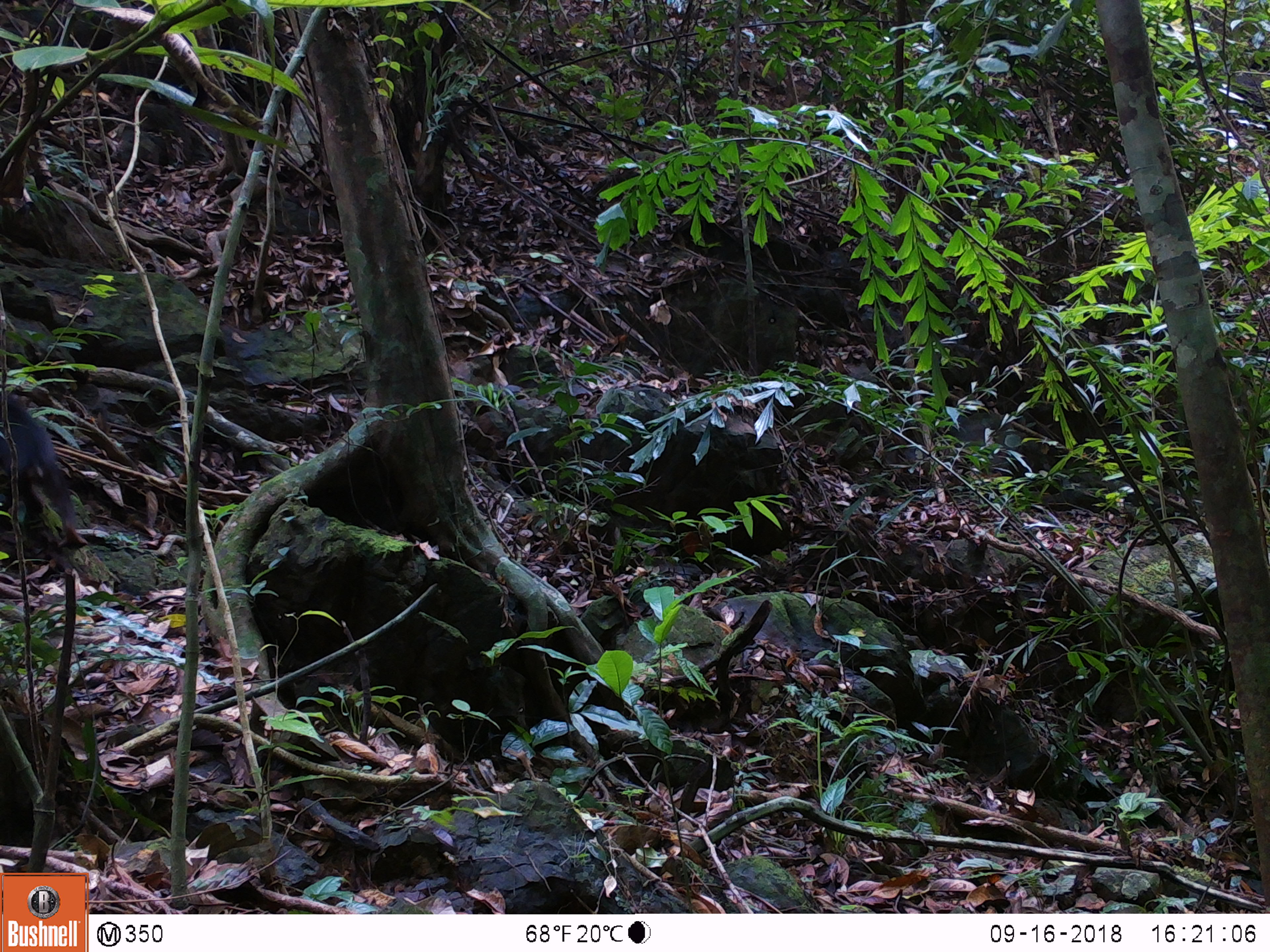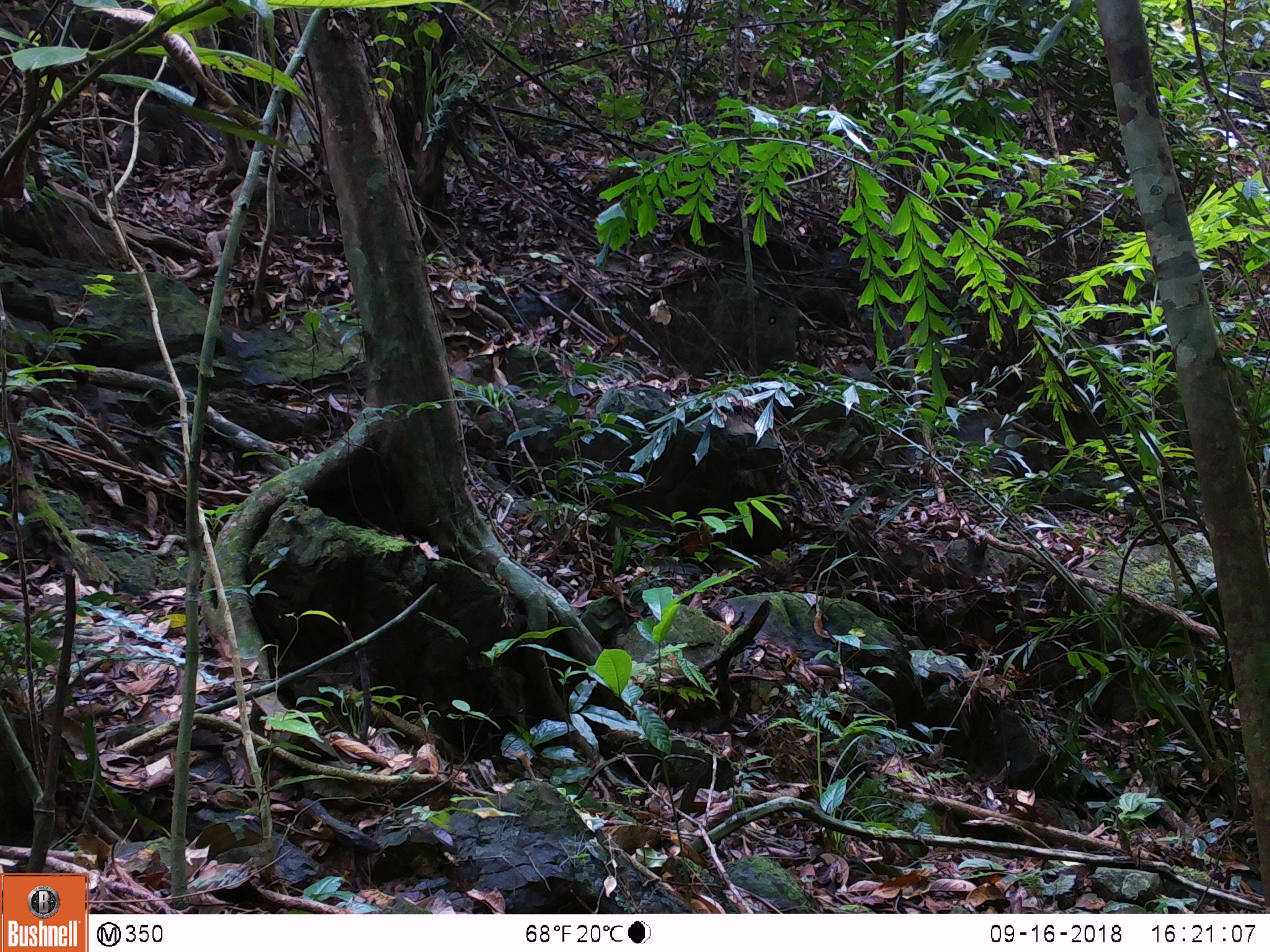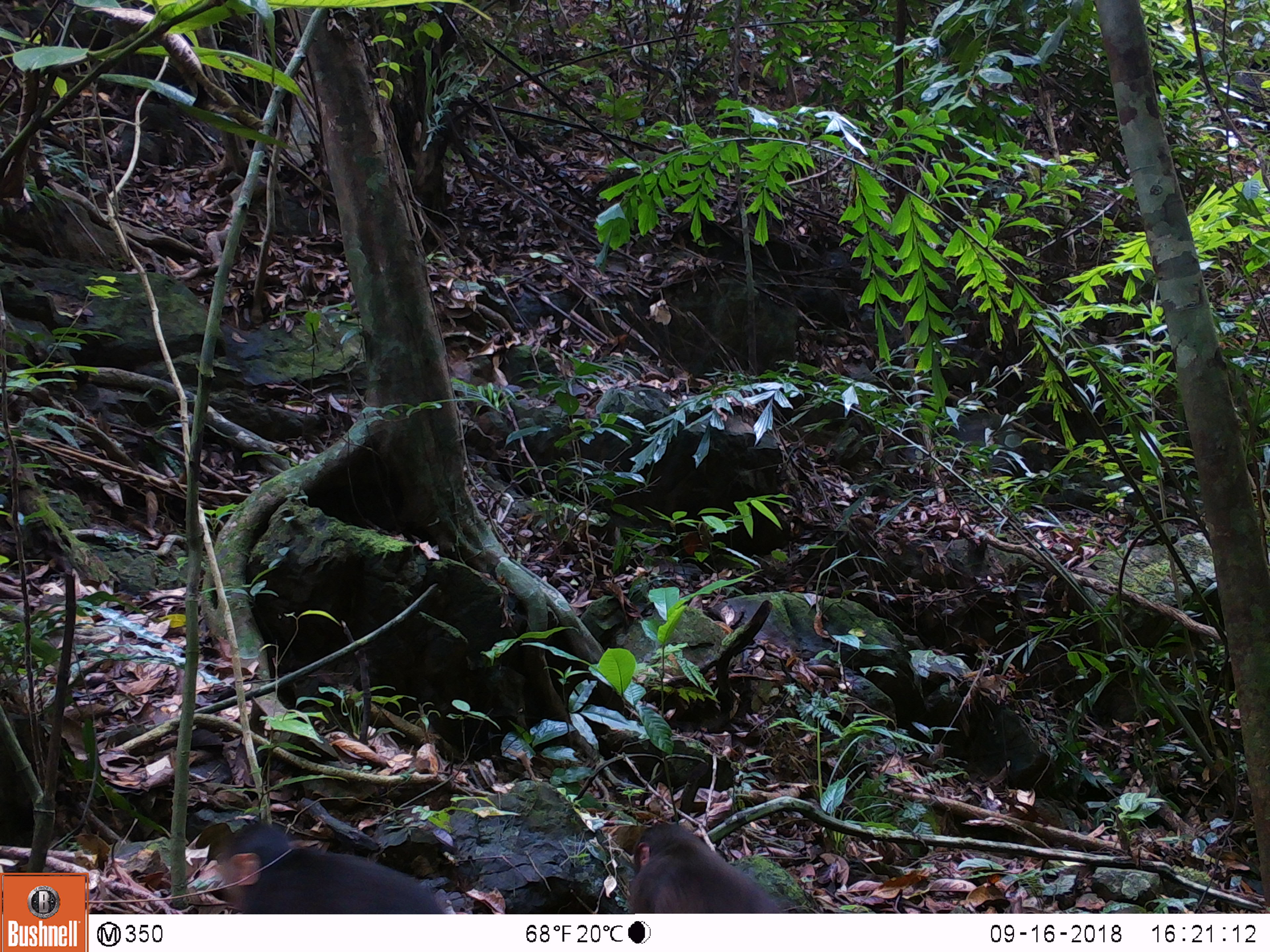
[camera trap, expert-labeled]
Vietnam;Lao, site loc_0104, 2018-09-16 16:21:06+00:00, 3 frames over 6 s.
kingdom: Animalia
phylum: Chordata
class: Mammalia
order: Primates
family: Cercopithecidae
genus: Macaca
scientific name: Macaca arctoides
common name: stump-tailed macaque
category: stump tailed macaque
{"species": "stump tailed macaque (stump-tailed macaque) (Macaca arctoides)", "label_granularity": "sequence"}